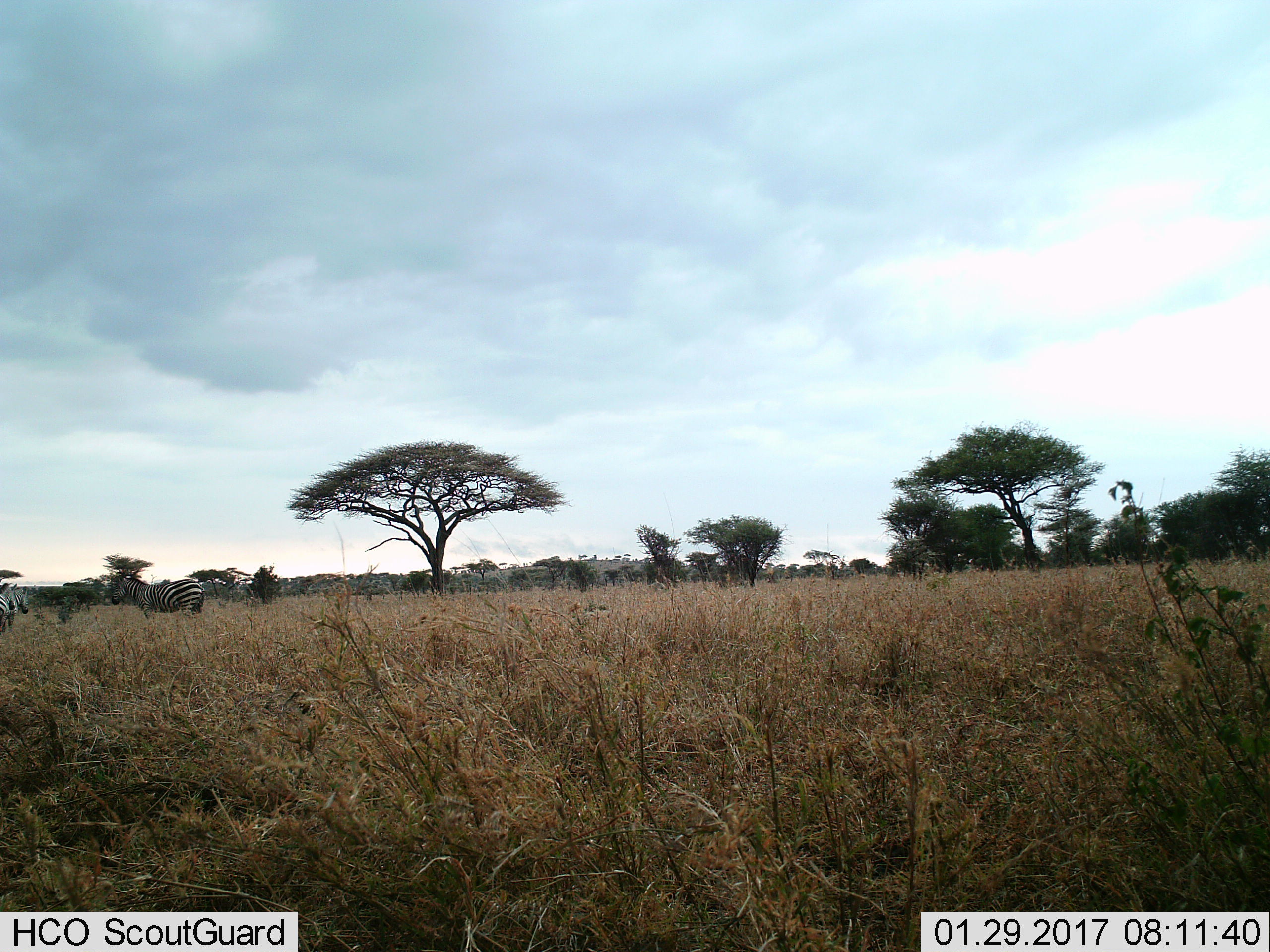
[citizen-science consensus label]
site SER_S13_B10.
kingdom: Animalia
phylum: Chordata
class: Mammalia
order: Perissodactyla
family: Equidae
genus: Equus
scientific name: Equus quagga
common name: plains zebra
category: zebraplains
Zebraplains (plains zebra) (Equus quagga), count 3. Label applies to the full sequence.